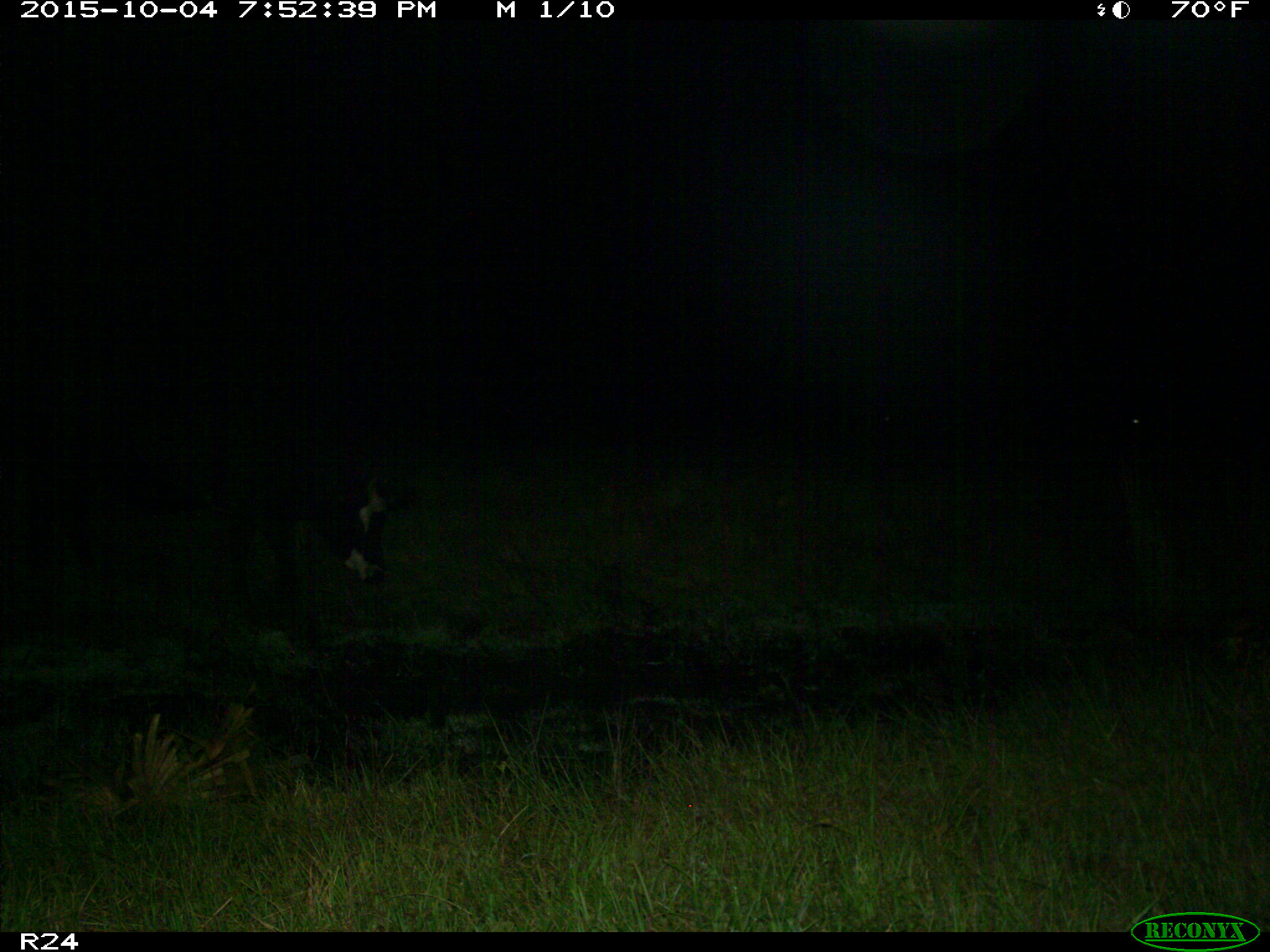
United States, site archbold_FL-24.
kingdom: Animalia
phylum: Chordata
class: Mammalia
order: Artiodactyla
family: Bovidae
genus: Bos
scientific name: Bos taurus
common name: domestic cow